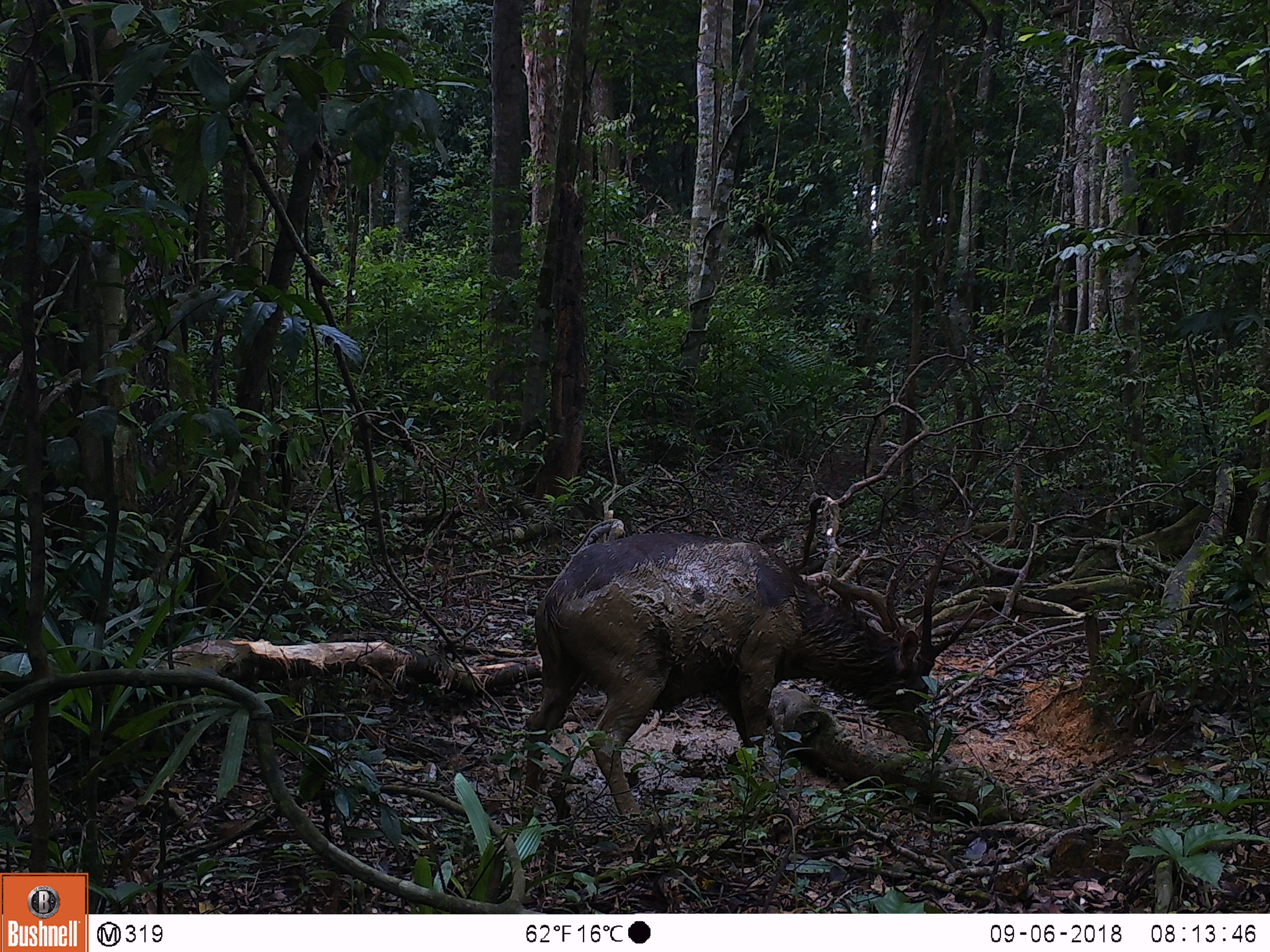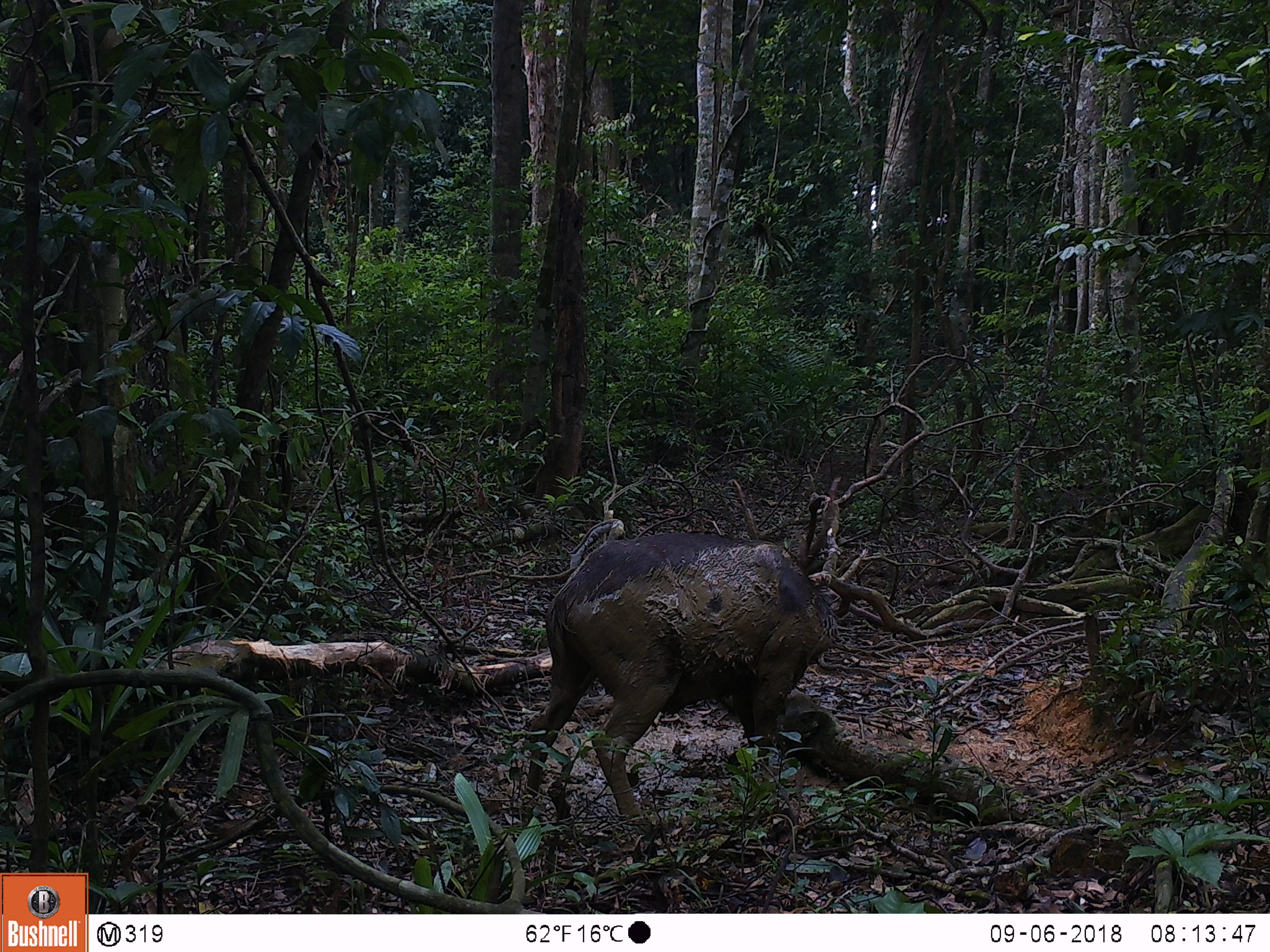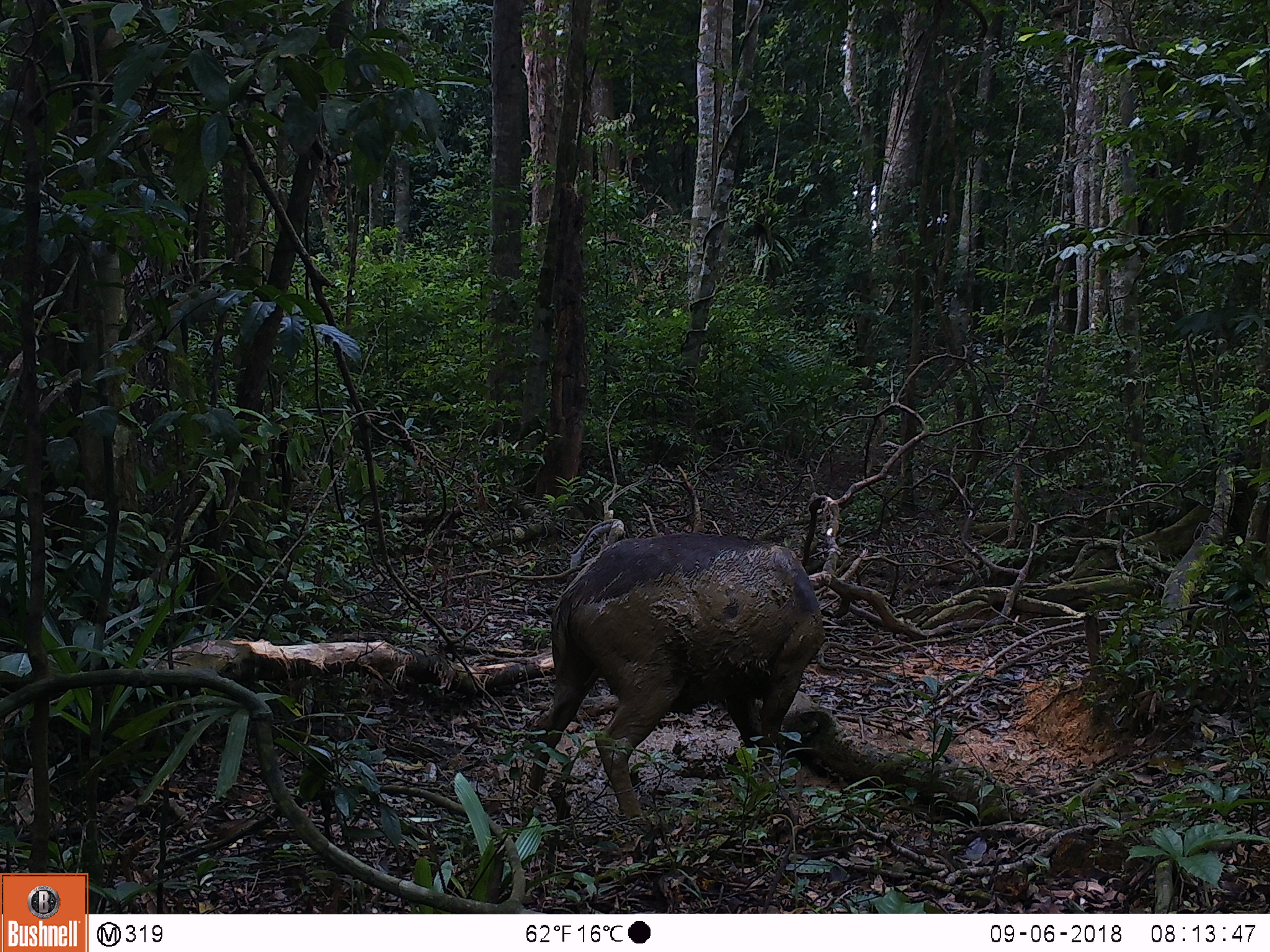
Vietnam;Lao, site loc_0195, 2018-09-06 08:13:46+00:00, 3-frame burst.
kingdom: Animalia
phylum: Chordata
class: Mammalia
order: Artiodactyla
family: Cervidae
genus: Rusa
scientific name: Rusa unicolor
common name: sambar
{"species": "sambar (Rusa unicolor)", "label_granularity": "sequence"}